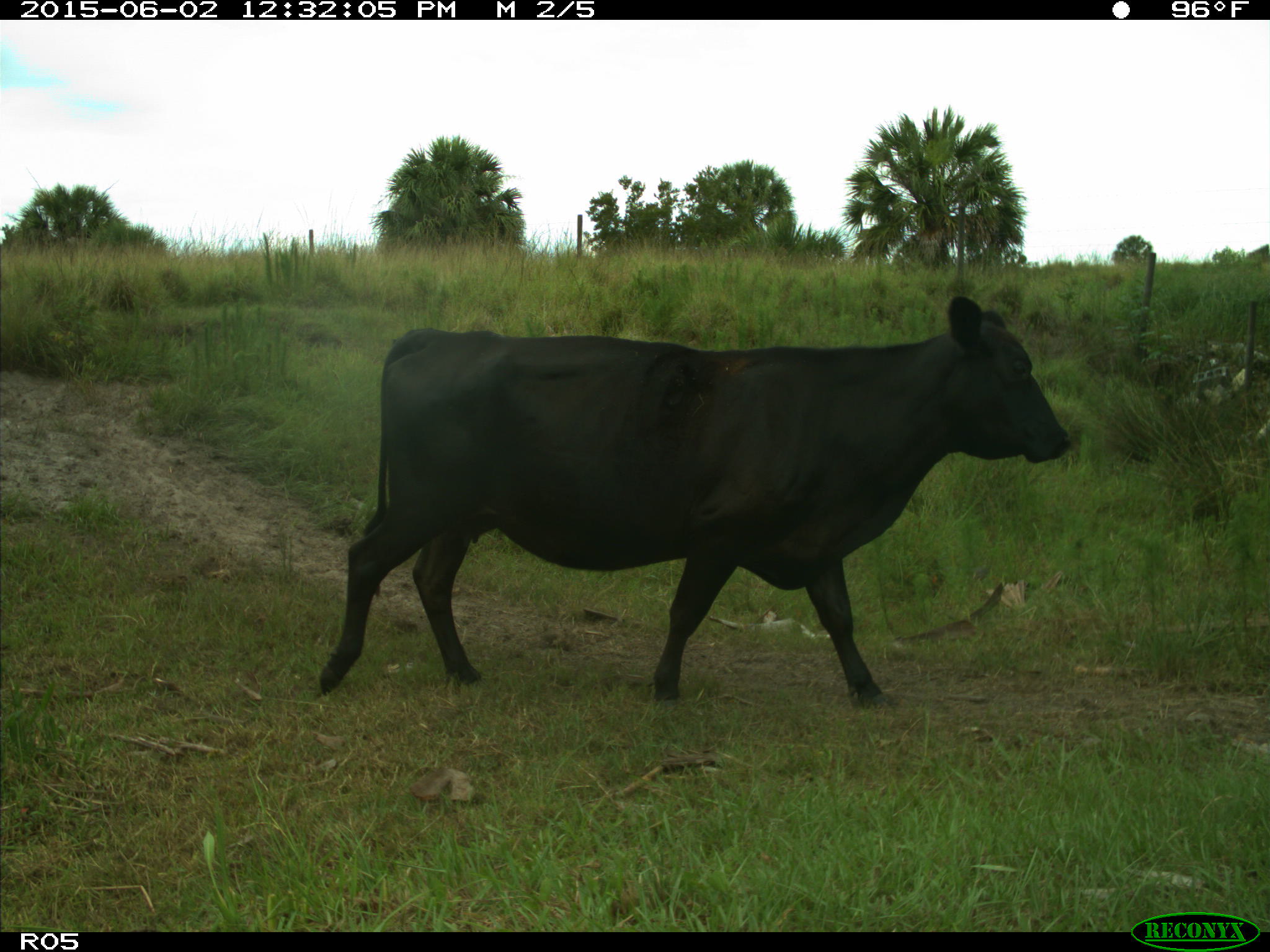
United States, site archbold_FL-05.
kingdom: Animalia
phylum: Chordata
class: Mammalia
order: Artiodactyla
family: Bovidae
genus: Bos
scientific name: Bos taurus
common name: domestic cow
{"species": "Bos taurus (domestic cow)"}